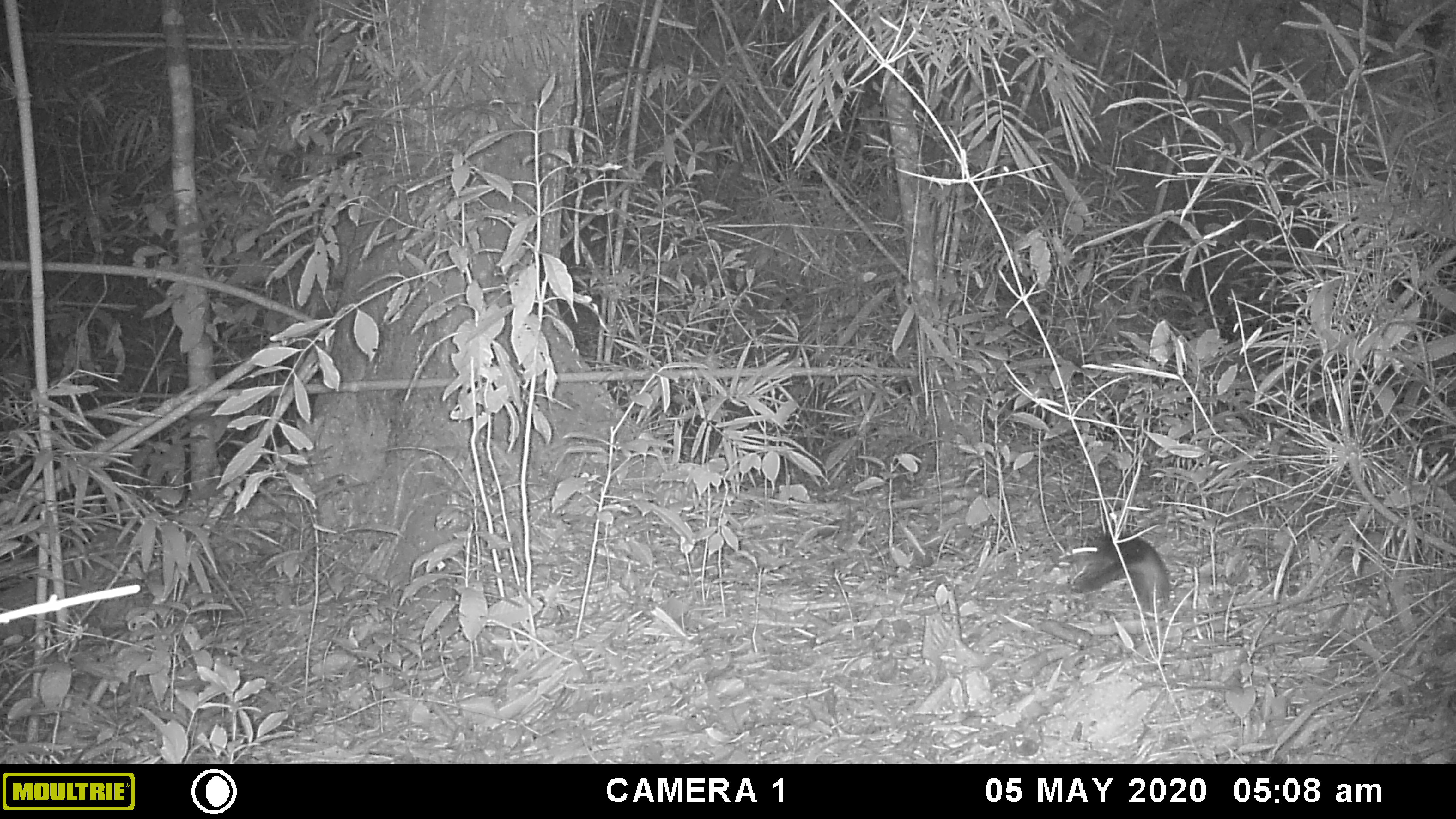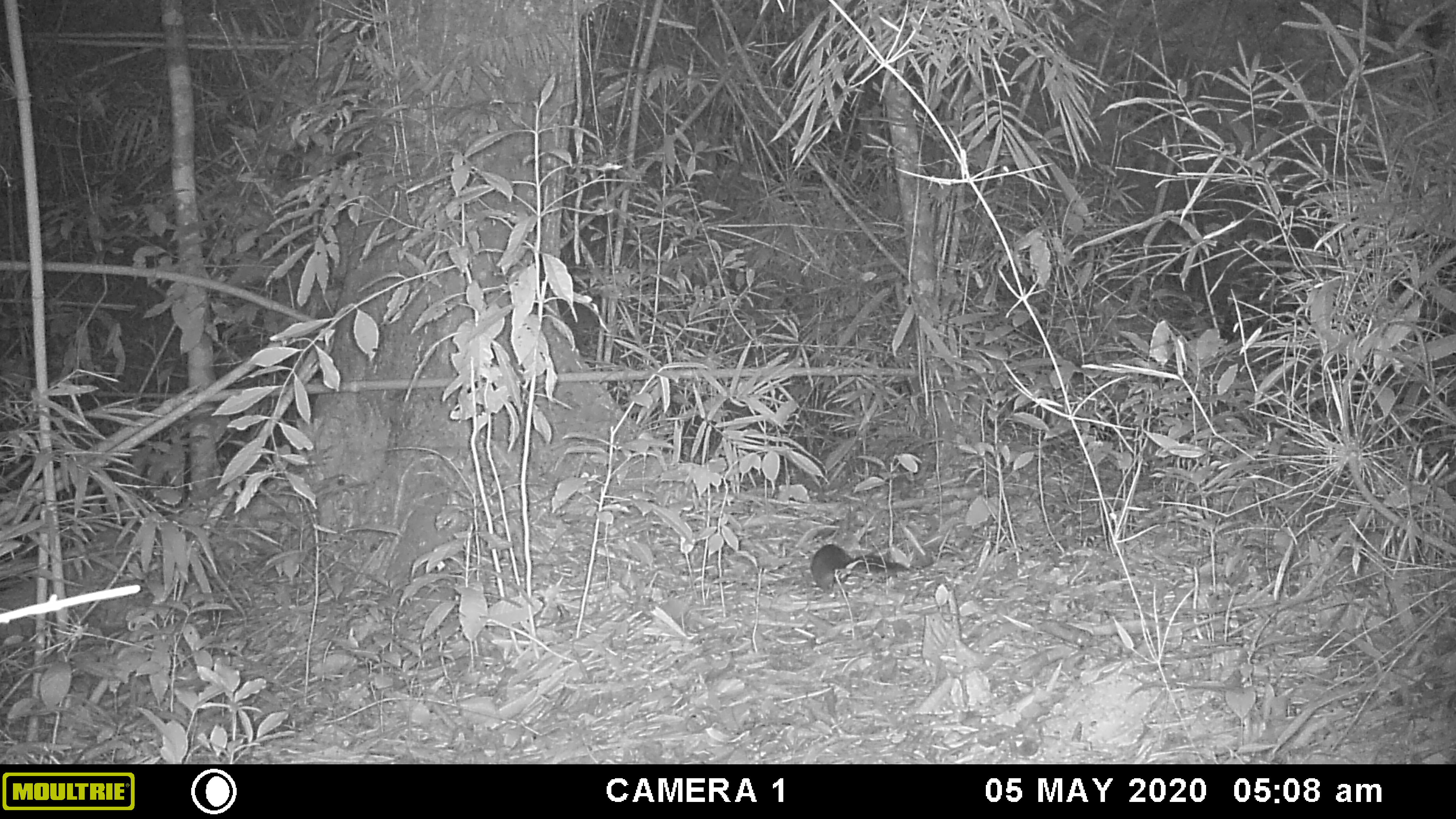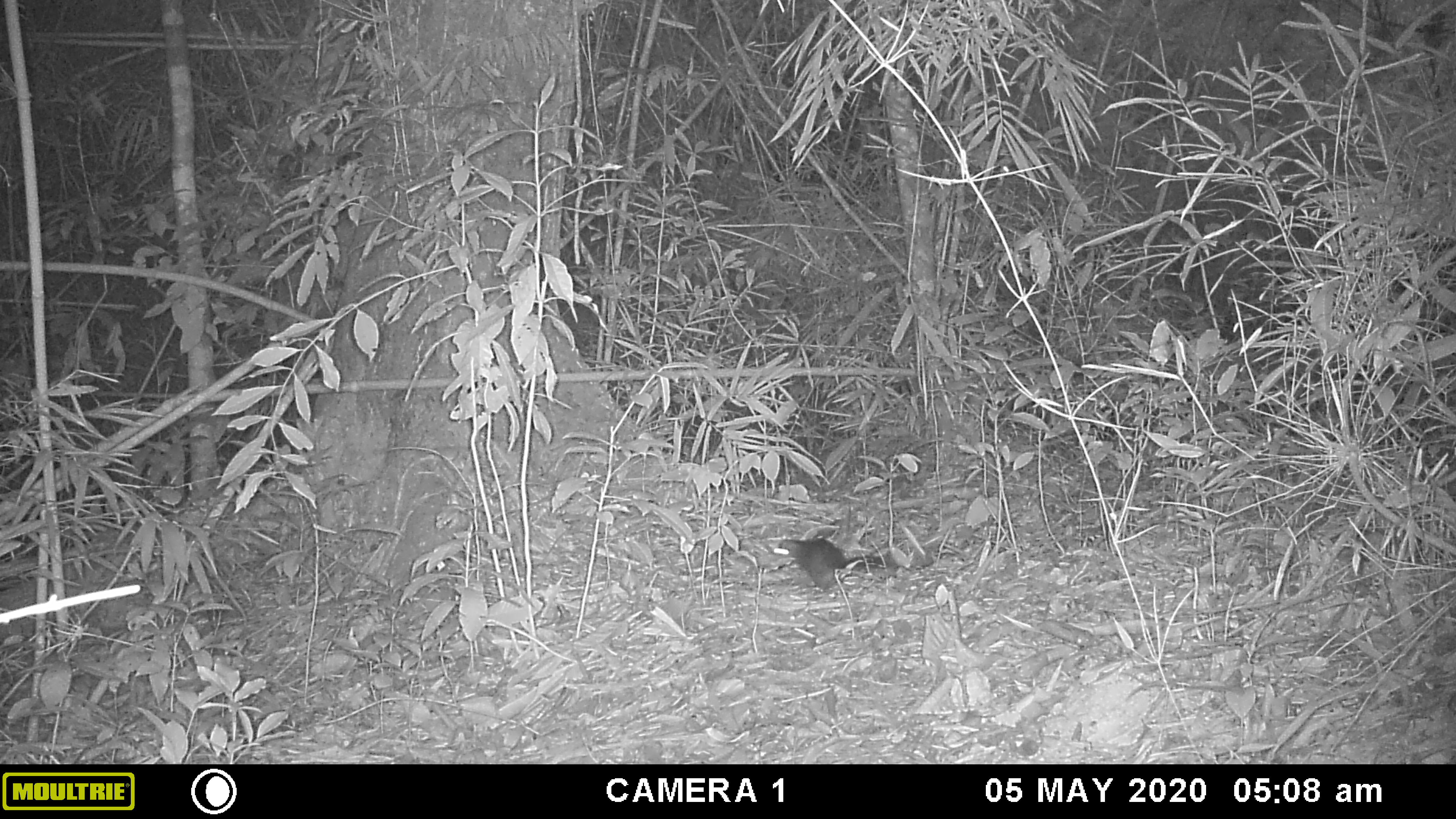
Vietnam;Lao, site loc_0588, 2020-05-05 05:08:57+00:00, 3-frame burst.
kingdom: Animalia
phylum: Chordata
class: Mammalia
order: Rodentia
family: Sciuridae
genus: Sciurus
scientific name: Sciurus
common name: squirrel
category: unidentified squirrel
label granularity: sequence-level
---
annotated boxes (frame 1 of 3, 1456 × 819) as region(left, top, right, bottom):
unidentified squirrel: region(1067, 530, 1171, 620)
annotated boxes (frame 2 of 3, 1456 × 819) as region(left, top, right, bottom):
unidentified squirrel: region(810, 543, 907, 595)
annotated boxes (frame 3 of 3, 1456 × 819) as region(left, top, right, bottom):
unidentified squirrel: region(772, 536, 898, 594)